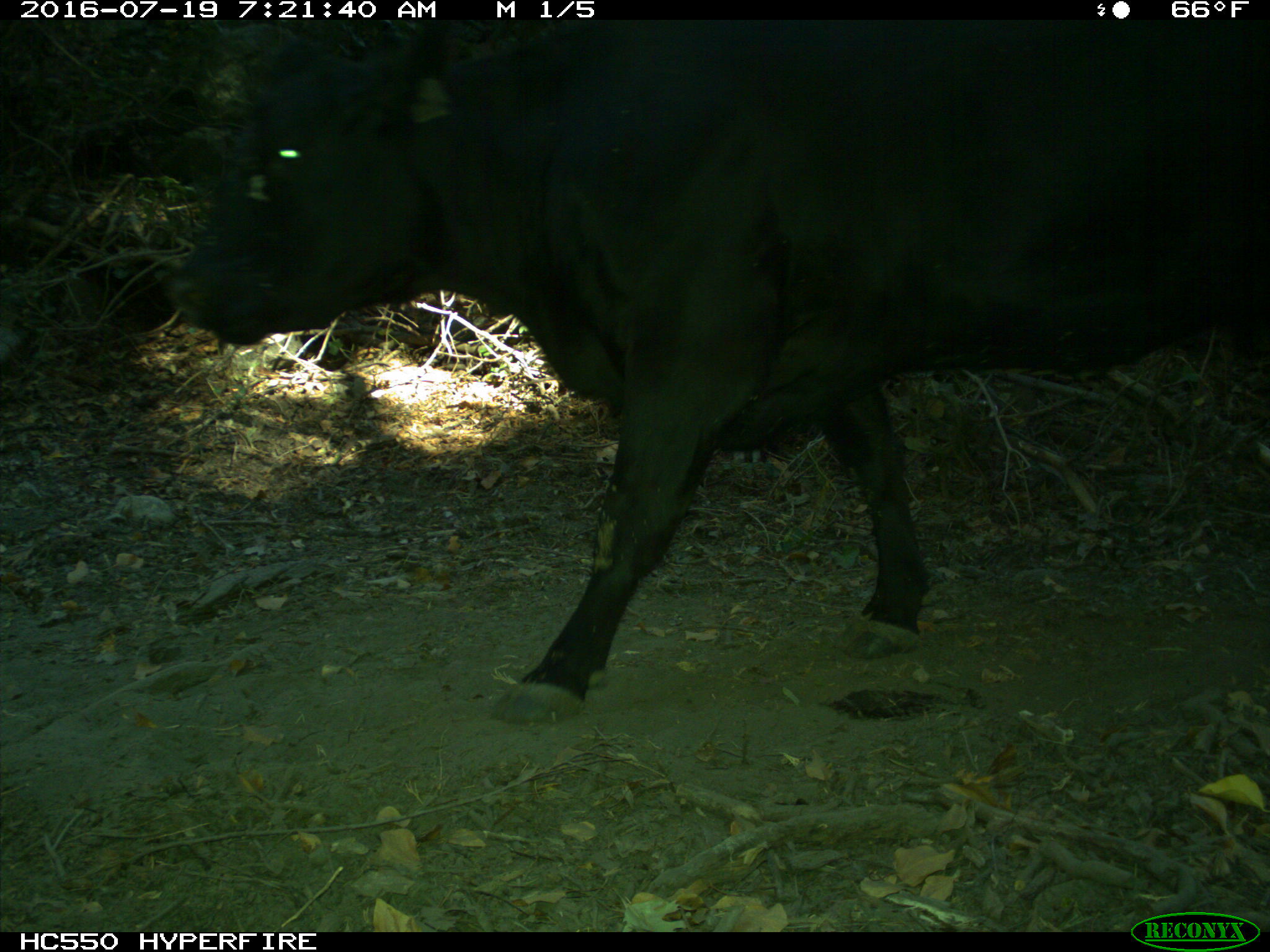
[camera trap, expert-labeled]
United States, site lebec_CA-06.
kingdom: Animalia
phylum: Chordata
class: Mammalia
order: Artiodactyla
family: Bovidae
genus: Bos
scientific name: Bos taurus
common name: domestic cow